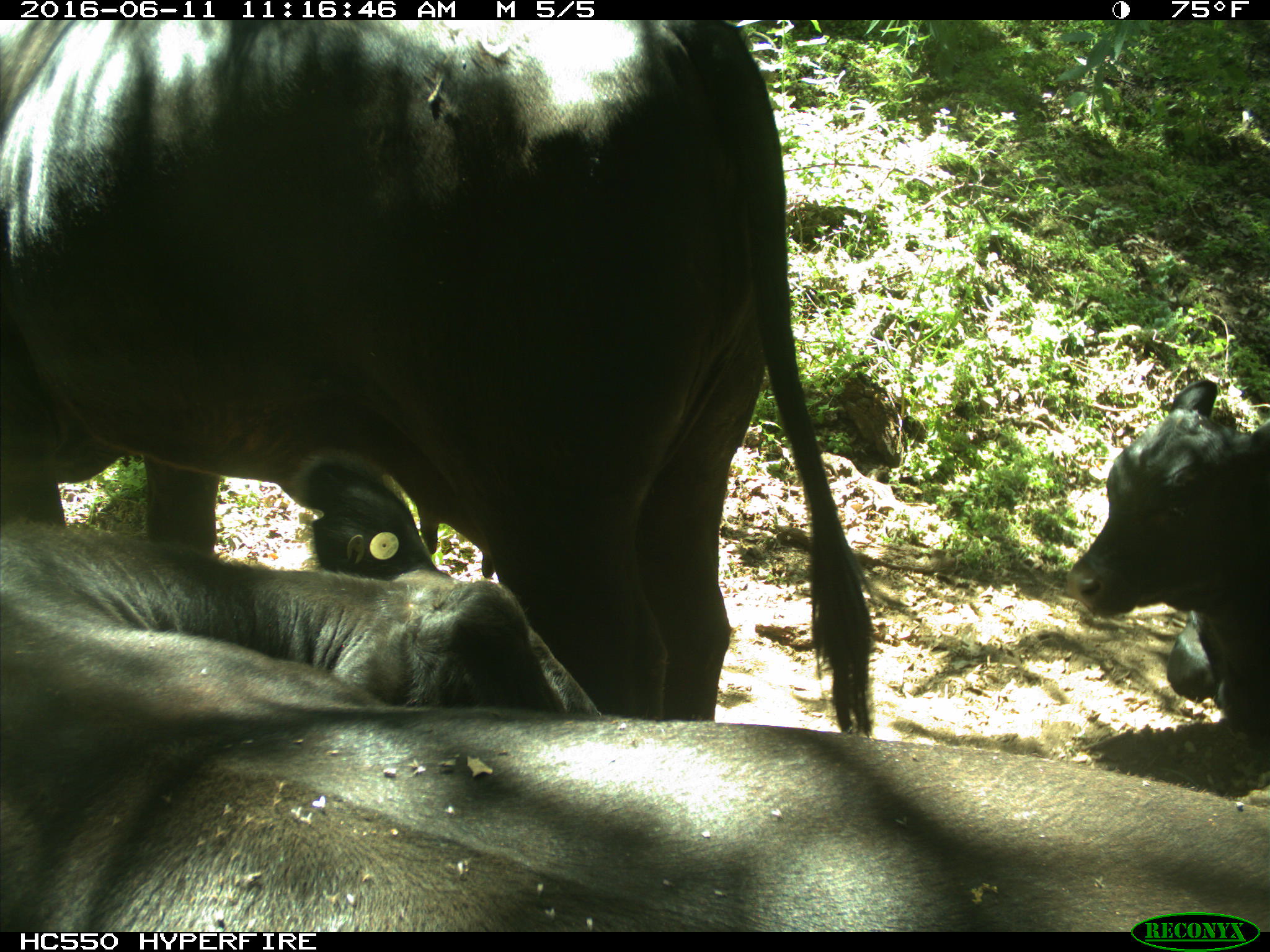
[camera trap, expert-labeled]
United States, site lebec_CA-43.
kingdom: Animalia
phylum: Chordata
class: Mammalia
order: Artiodactyla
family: Bovidae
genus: Bos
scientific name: Bos taurus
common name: domestic cow